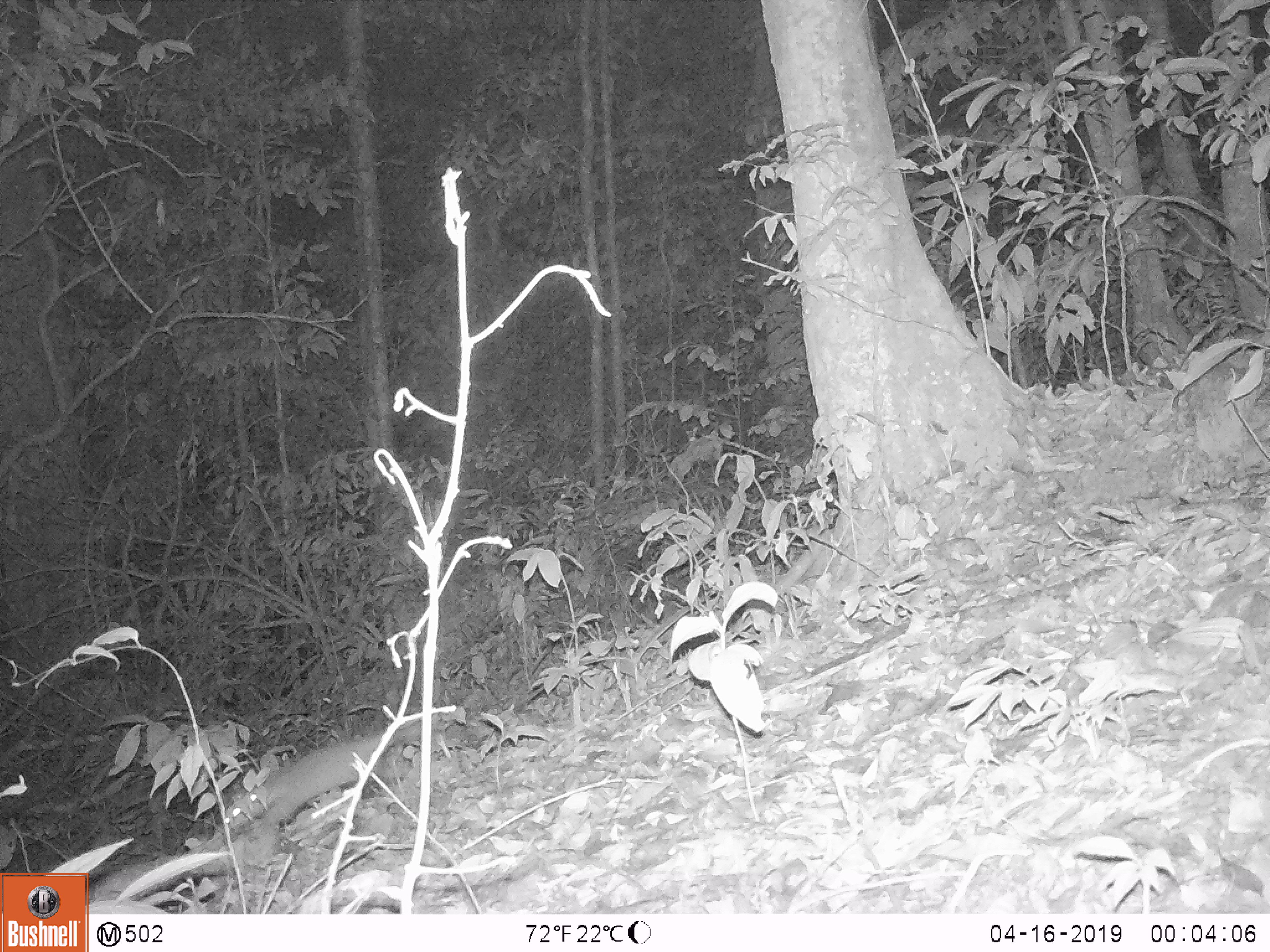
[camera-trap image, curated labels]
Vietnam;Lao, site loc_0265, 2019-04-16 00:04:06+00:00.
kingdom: Animalia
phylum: Chordata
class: Mammalia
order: Carnivora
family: Mustelidae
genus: Melogale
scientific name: Melogale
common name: ferret badger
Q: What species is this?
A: Ferret badger (Melogale).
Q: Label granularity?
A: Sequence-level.